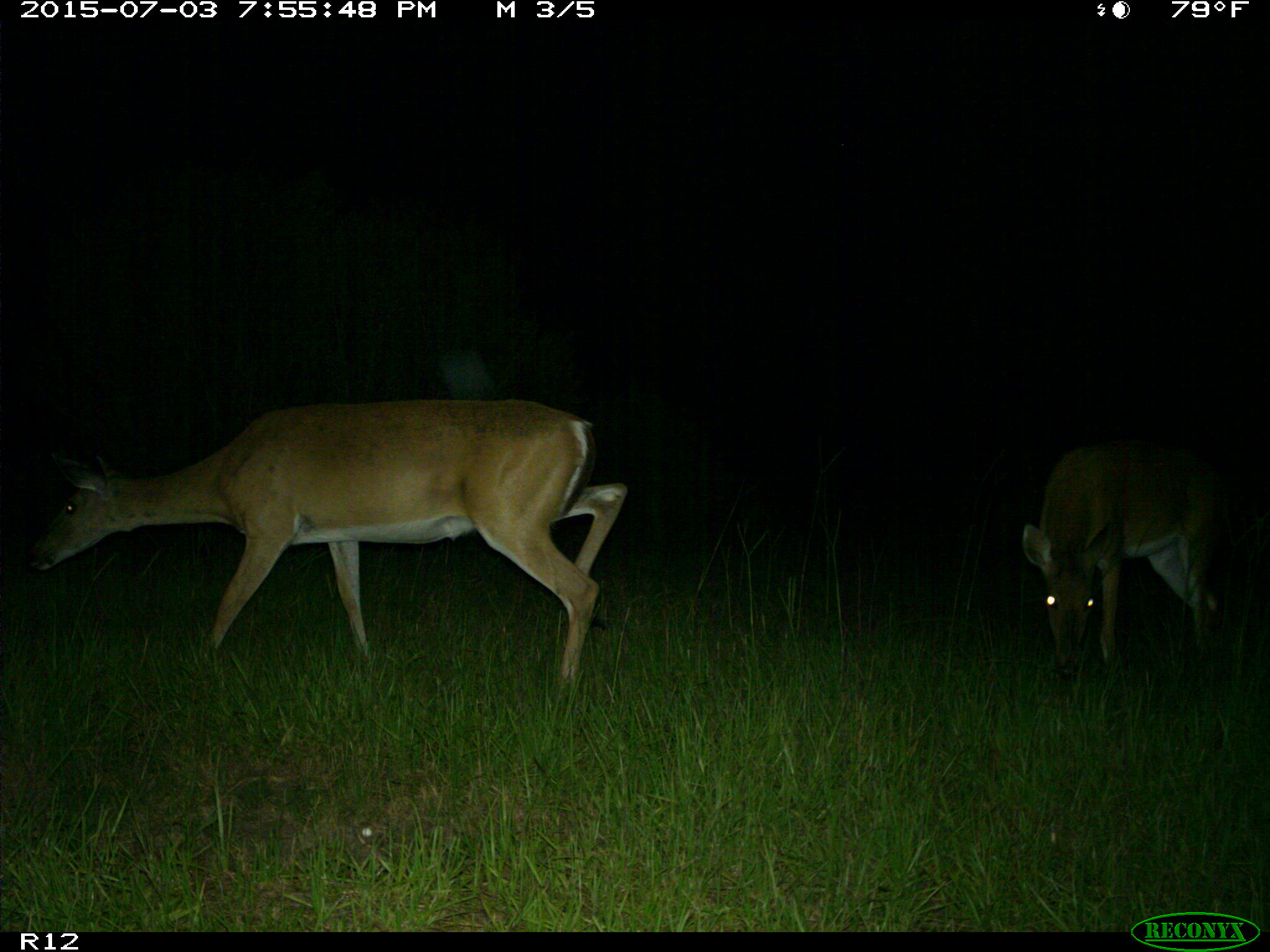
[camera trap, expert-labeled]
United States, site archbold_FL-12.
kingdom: Animalia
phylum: Chordata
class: Mammalia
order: Artiodactyla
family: Cervidae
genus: Odocoileus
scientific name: Odocoileus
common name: deer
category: unidentified deer